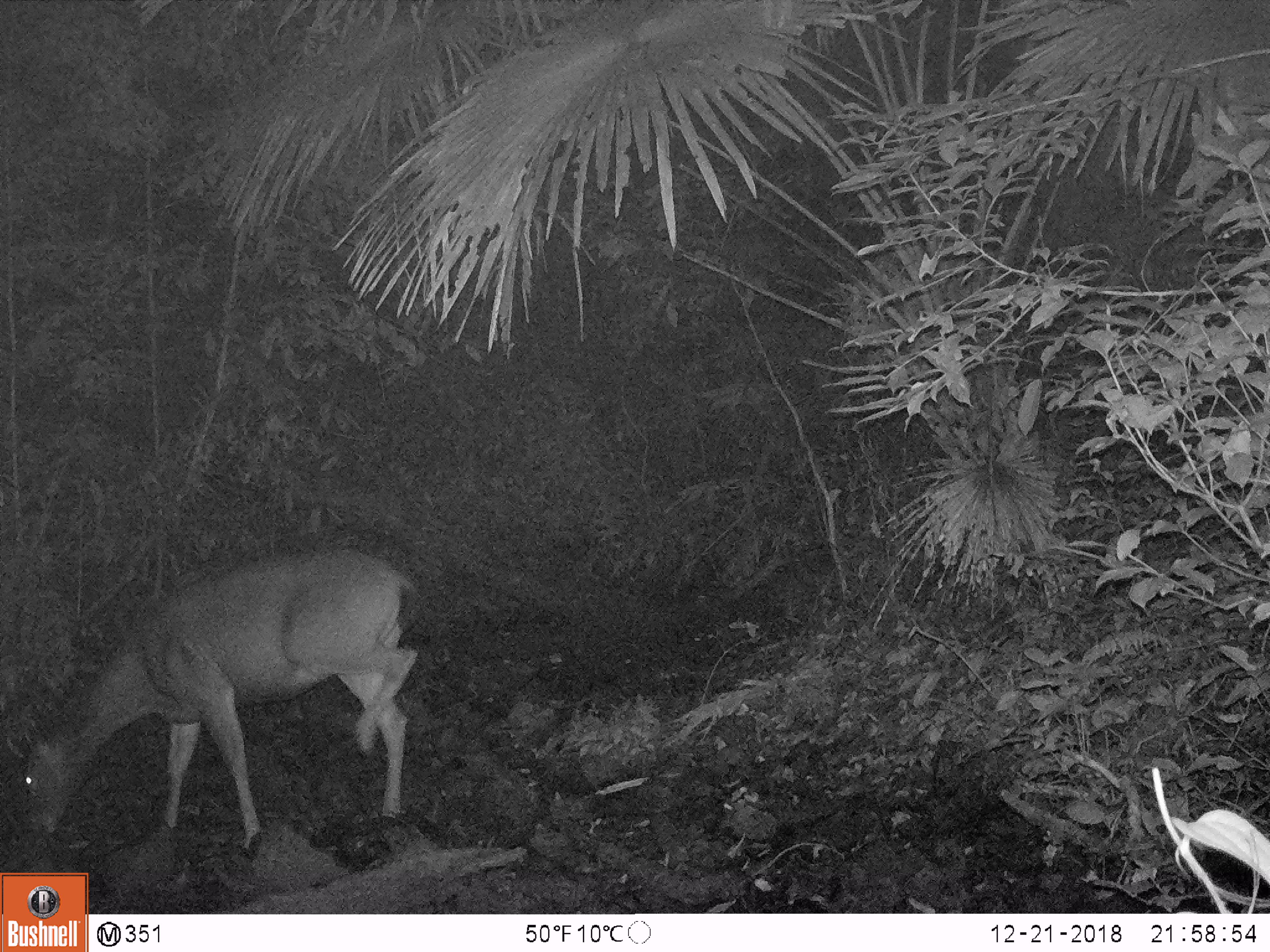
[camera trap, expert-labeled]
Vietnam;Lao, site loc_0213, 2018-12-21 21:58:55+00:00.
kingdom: Animalia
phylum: Chordata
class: Mammalia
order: Artiodactyla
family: Cervidae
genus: Rusa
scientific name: Rusa unicolor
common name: sambar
Sambar (Rusa unicolor). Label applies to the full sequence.